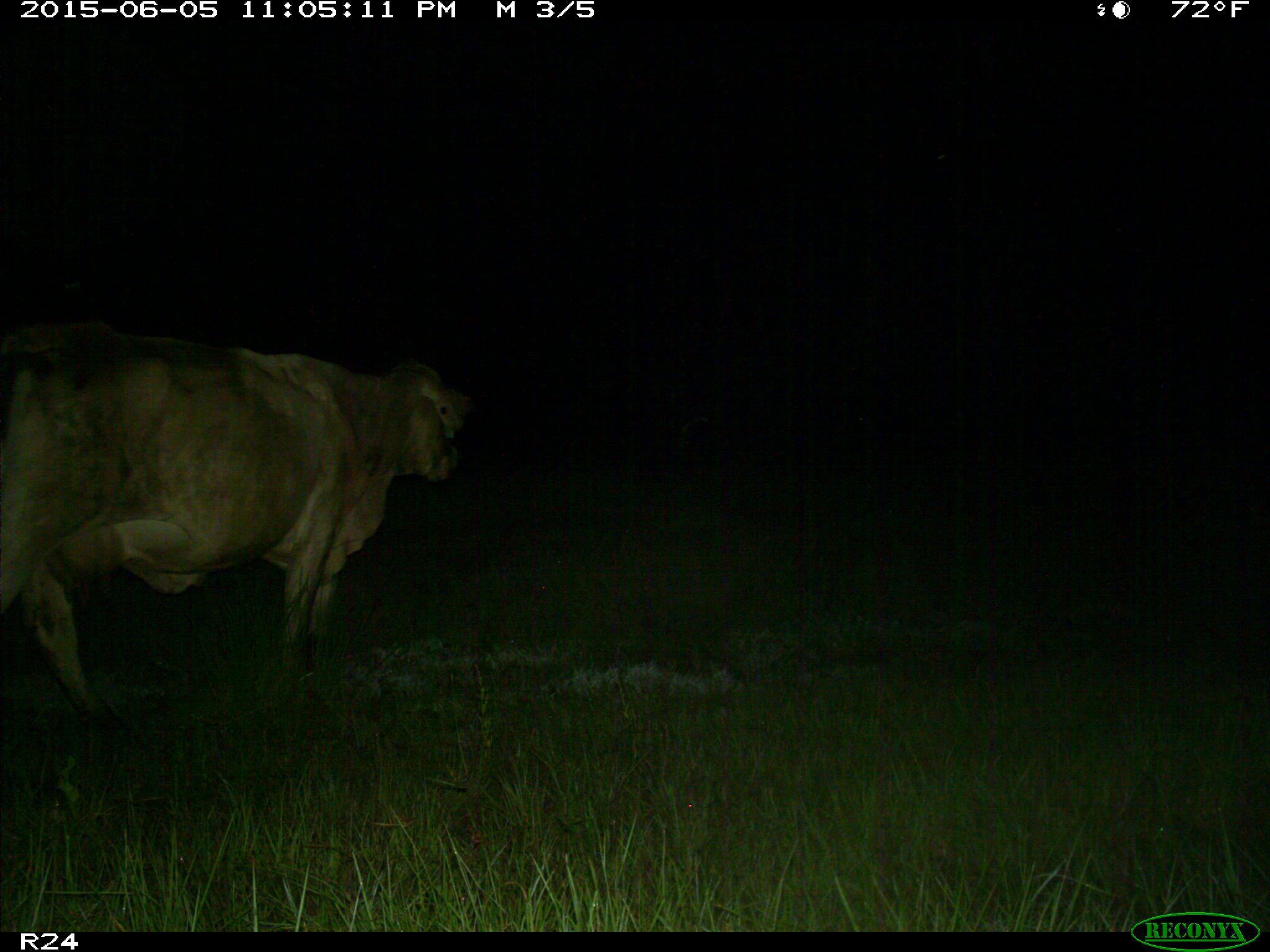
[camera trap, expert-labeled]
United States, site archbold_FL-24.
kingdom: Animalia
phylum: Chordata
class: Mammalia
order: Artiodactyla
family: Bovidae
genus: Bos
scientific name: Bos taurus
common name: domestic cow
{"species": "Bos taurus (domestic cow)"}